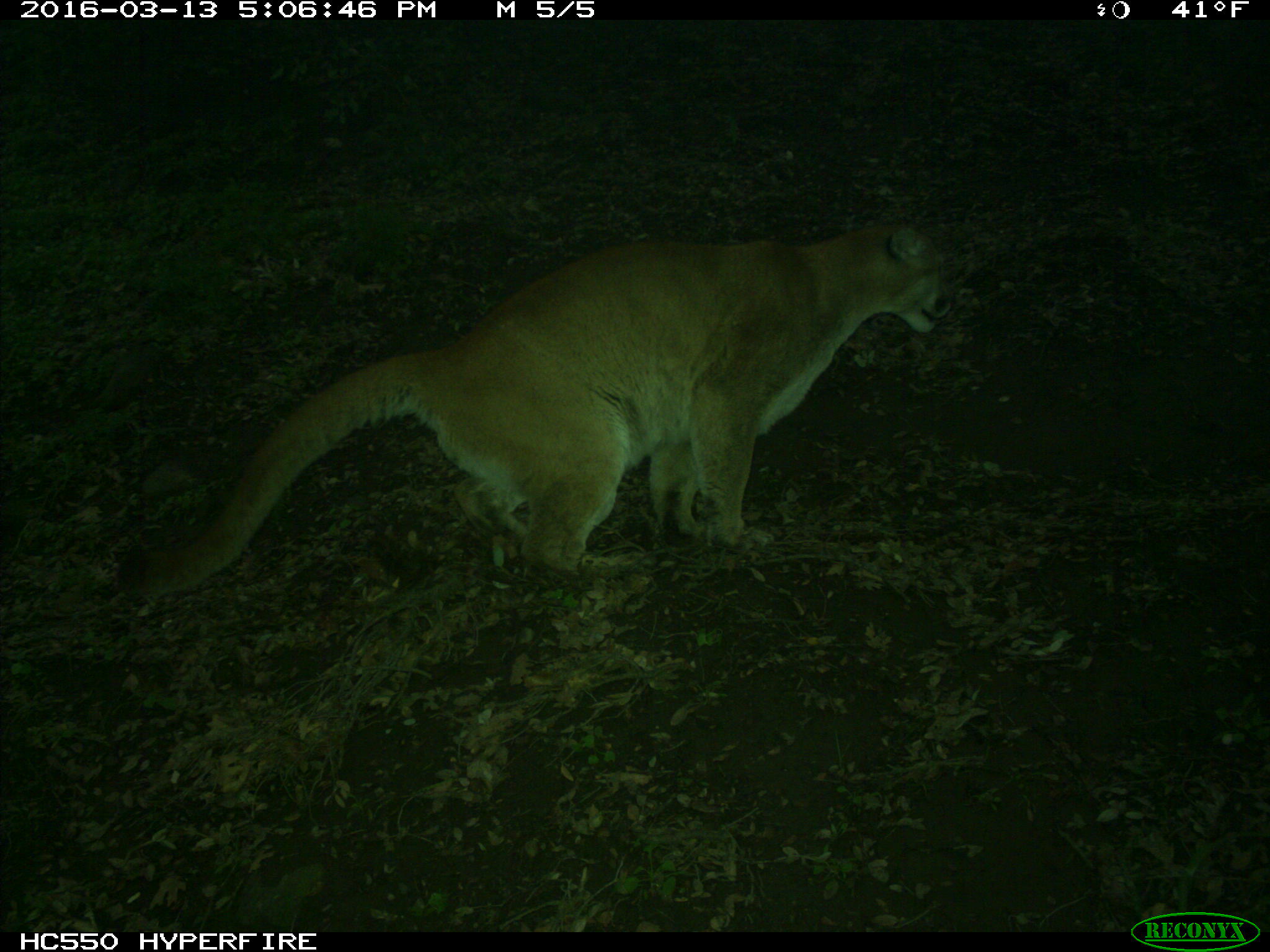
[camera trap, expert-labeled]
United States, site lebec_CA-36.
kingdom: Animalia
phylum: Chordata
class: Mammalia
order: Carnivora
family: Felidae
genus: Puma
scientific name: Puma concolor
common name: mountain lion